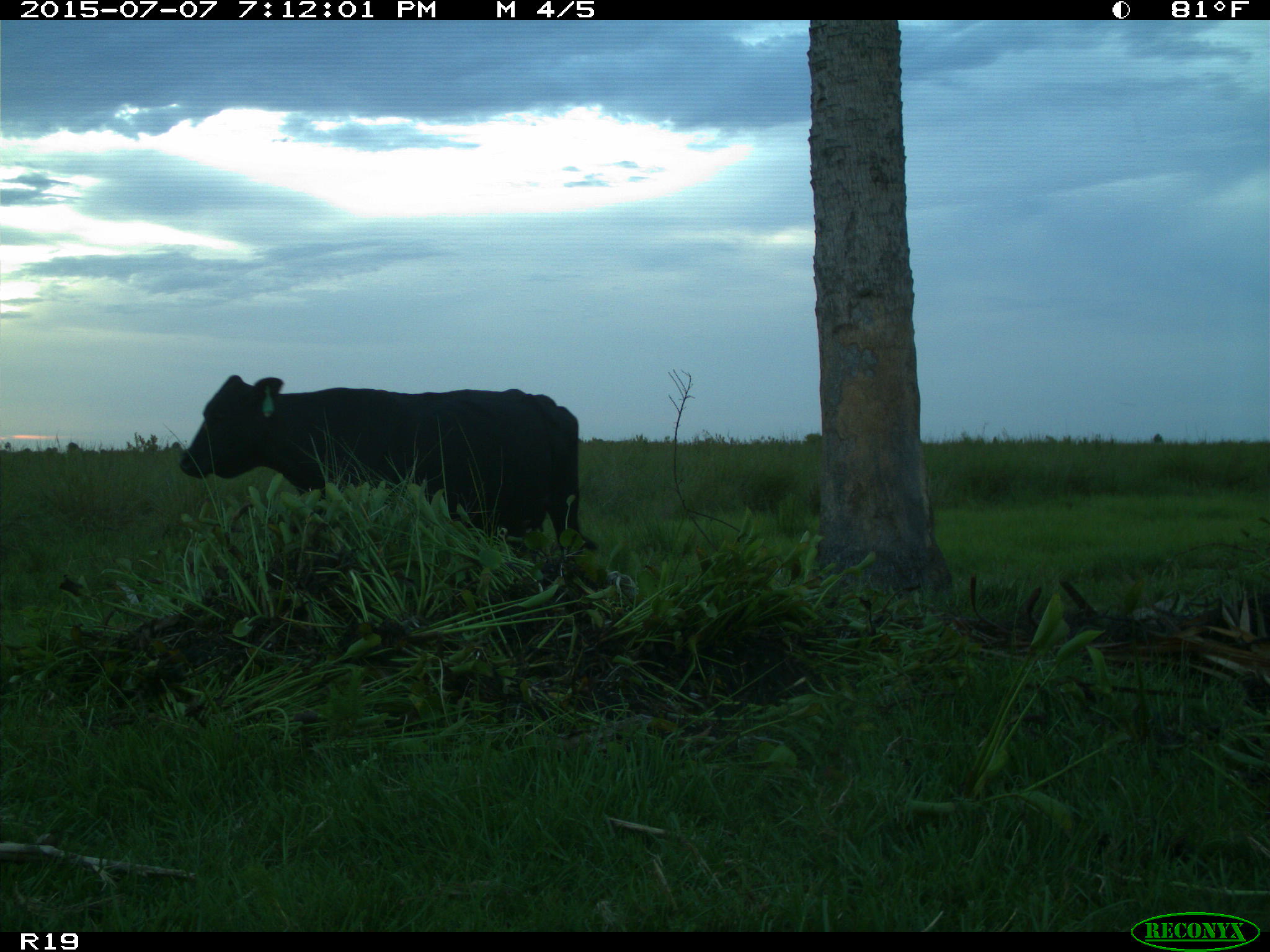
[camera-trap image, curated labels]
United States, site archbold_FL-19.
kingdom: Animalia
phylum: Chordata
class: Mammalia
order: Artiodactyla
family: Bovidae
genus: Bos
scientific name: Bos taurus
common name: domestic cow